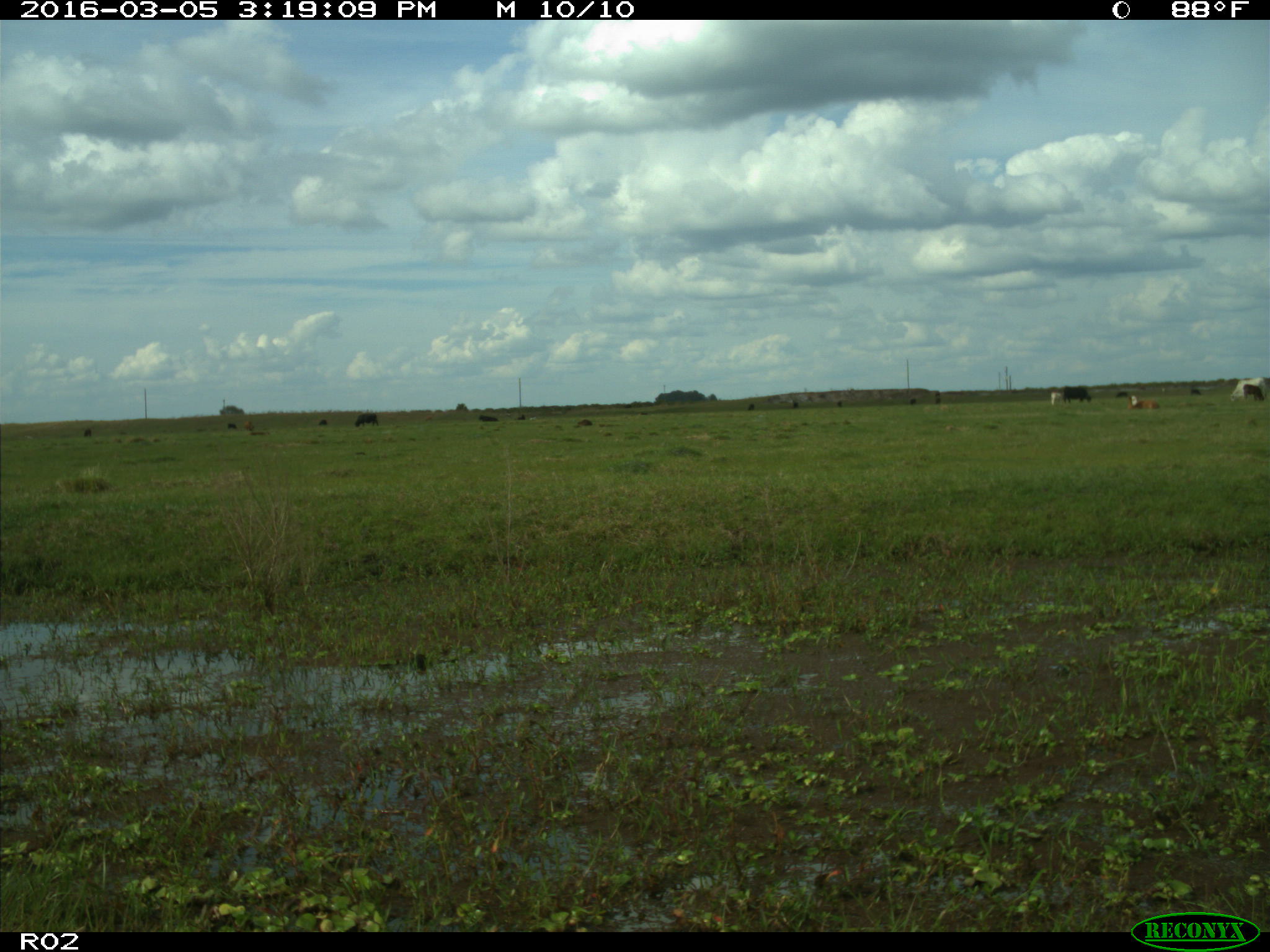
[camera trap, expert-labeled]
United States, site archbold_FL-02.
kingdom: Animalia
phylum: Chordata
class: Mammalia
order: Artiodactyla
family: Bovidae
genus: Bos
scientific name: Bos taurus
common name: domestic cow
Bos taurus (domestic cow).